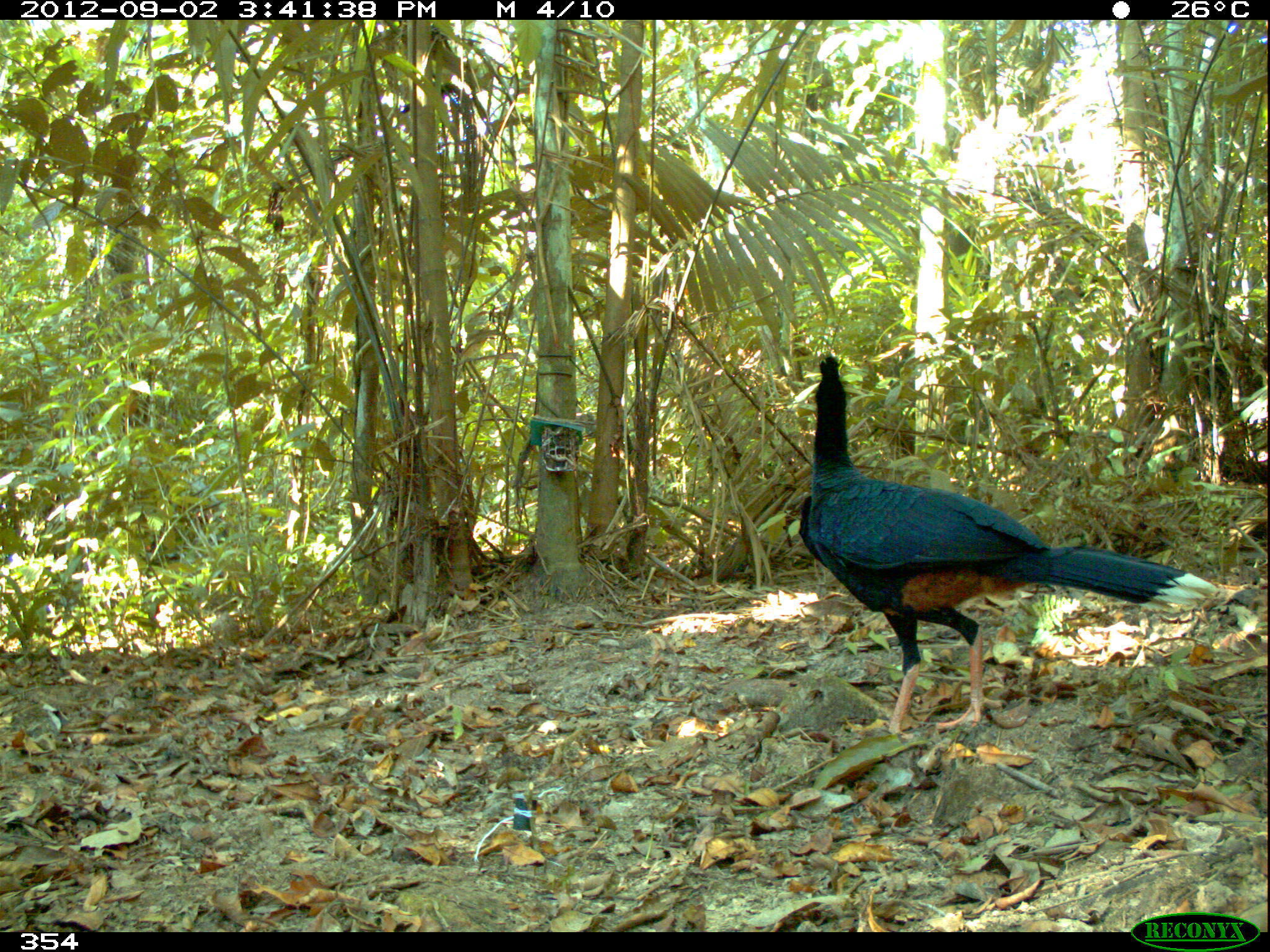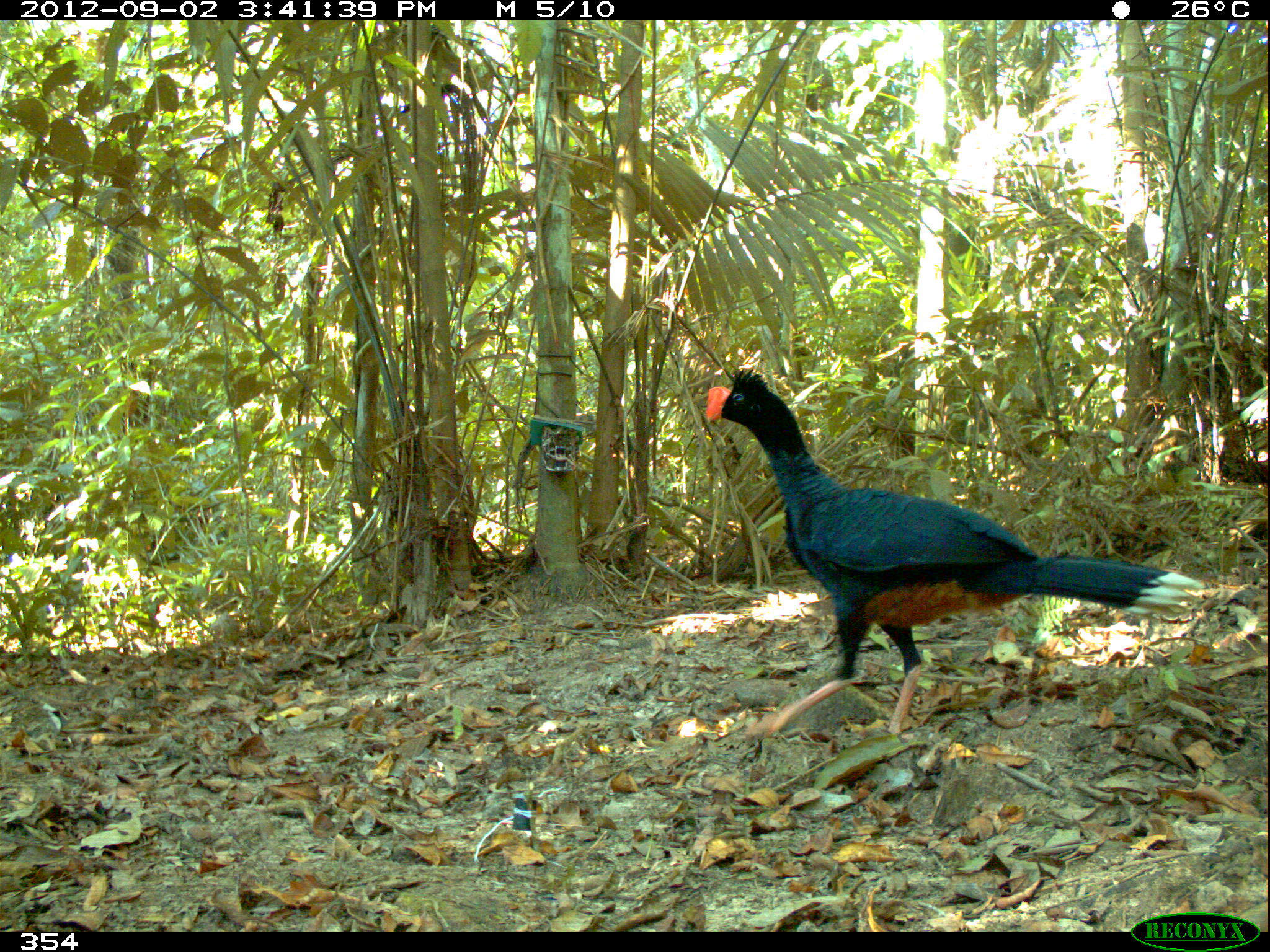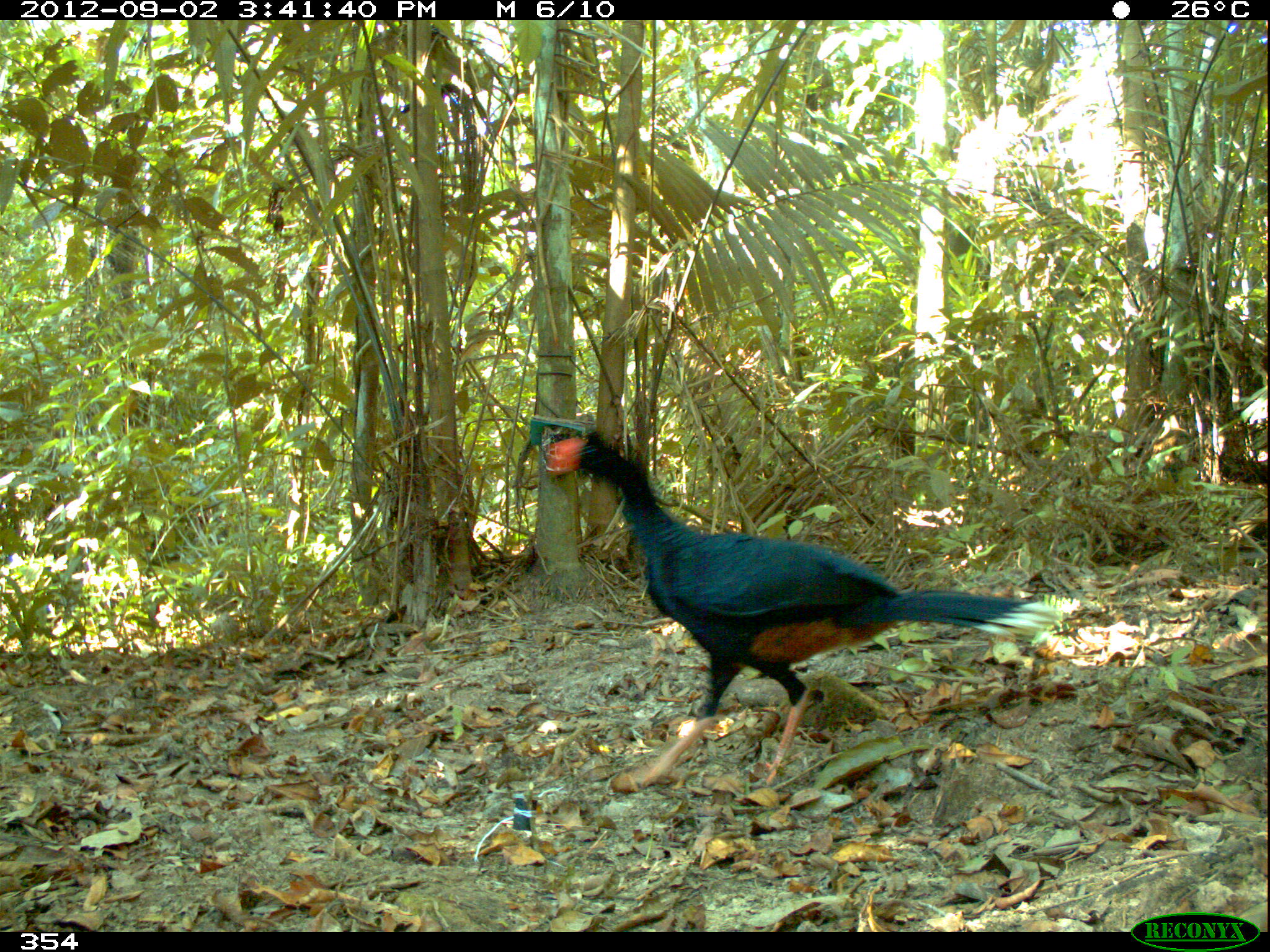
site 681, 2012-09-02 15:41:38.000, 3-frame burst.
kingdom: Animalia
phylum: Chordata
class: Aves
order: Galliformes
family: Cracidae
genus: Mitu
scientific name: Mitu tuberosum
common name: razor-billed curassow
Mitu tuberosum (razor-billed curassow).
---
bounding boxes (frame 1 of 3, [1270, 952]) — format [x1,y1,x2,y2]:
mitu tuberosum: [794,348,1214,732]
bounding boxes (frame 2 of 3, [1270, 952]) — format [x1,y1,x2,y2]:
mitu tuberosum: [702,364,1202,736]